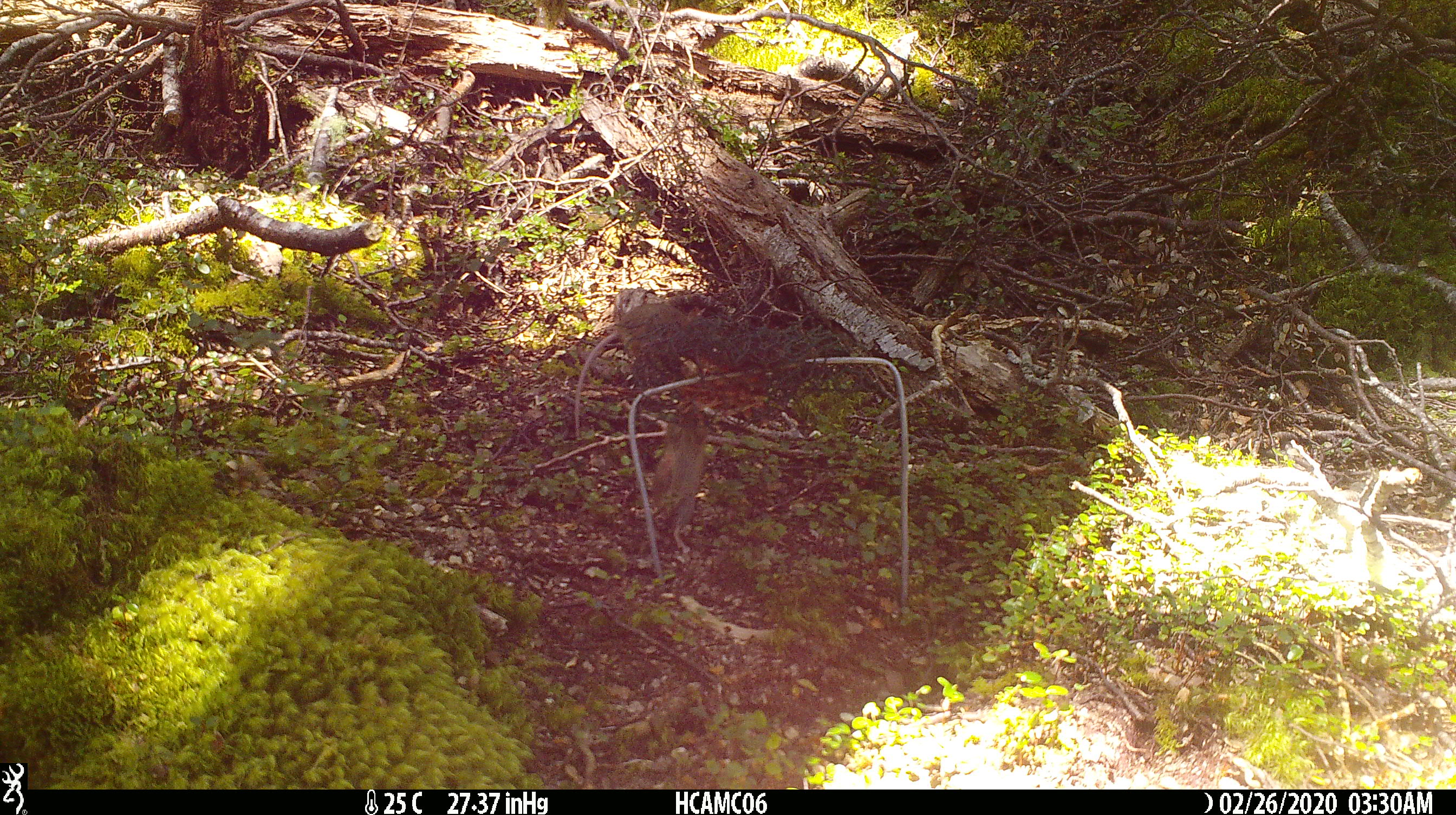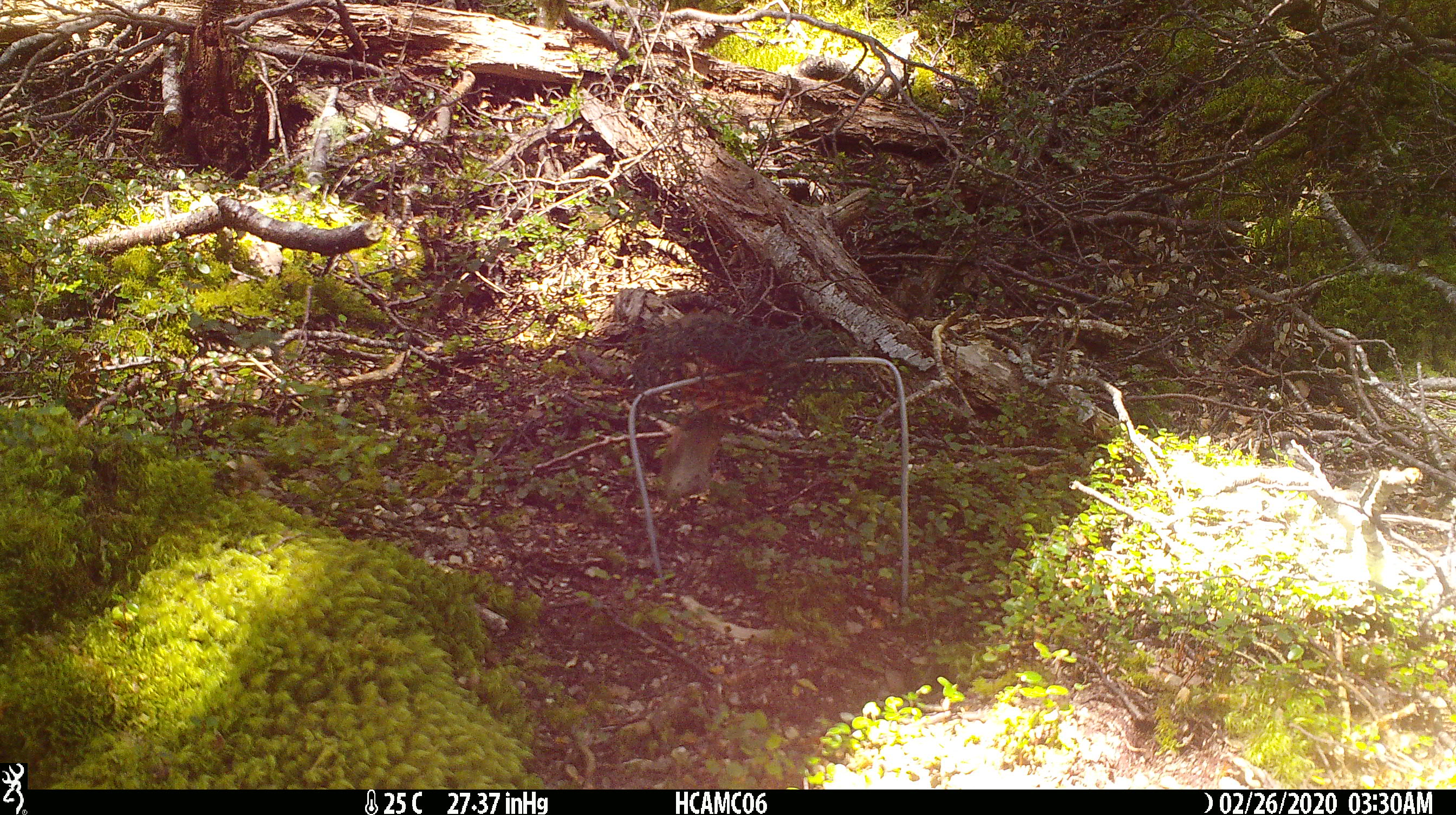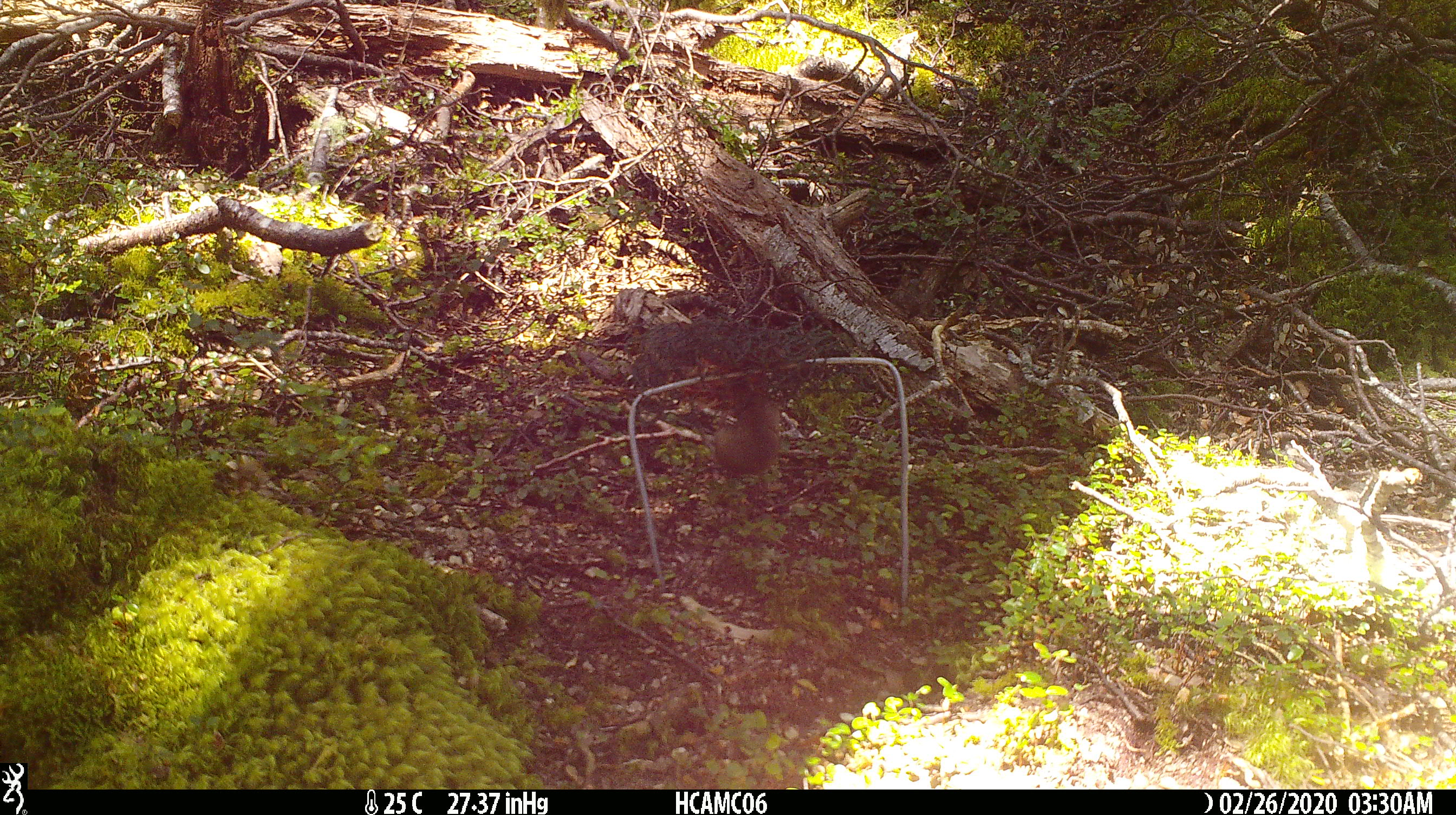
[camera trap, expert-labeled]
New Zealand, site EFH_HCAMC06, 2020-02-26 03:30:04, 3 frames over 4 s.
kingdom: Animalia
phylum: Chordata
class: Mammalia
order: Rodentia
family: Muridae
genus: Mus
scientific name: Mus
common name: mouse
Mouse (Mus).